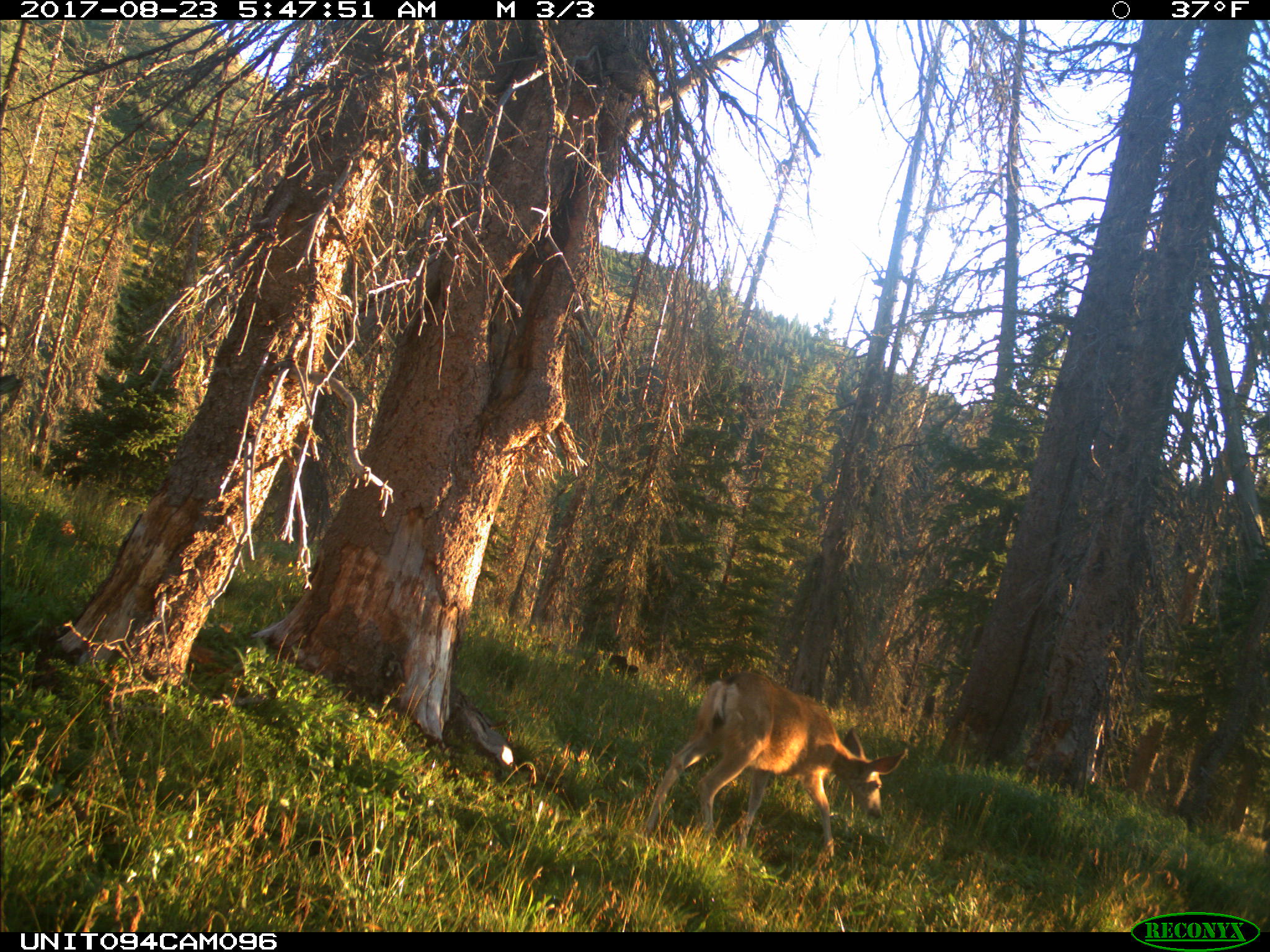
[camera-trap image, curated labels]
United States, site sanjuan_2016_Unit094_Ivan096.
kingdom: Animalia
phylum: Chordata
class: Mammalia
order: Artiodactyla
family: Cervidae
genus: Odocoileus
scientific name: Odocoileus hemionus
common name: mule deer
Odocoileus hemionus (mule deer).